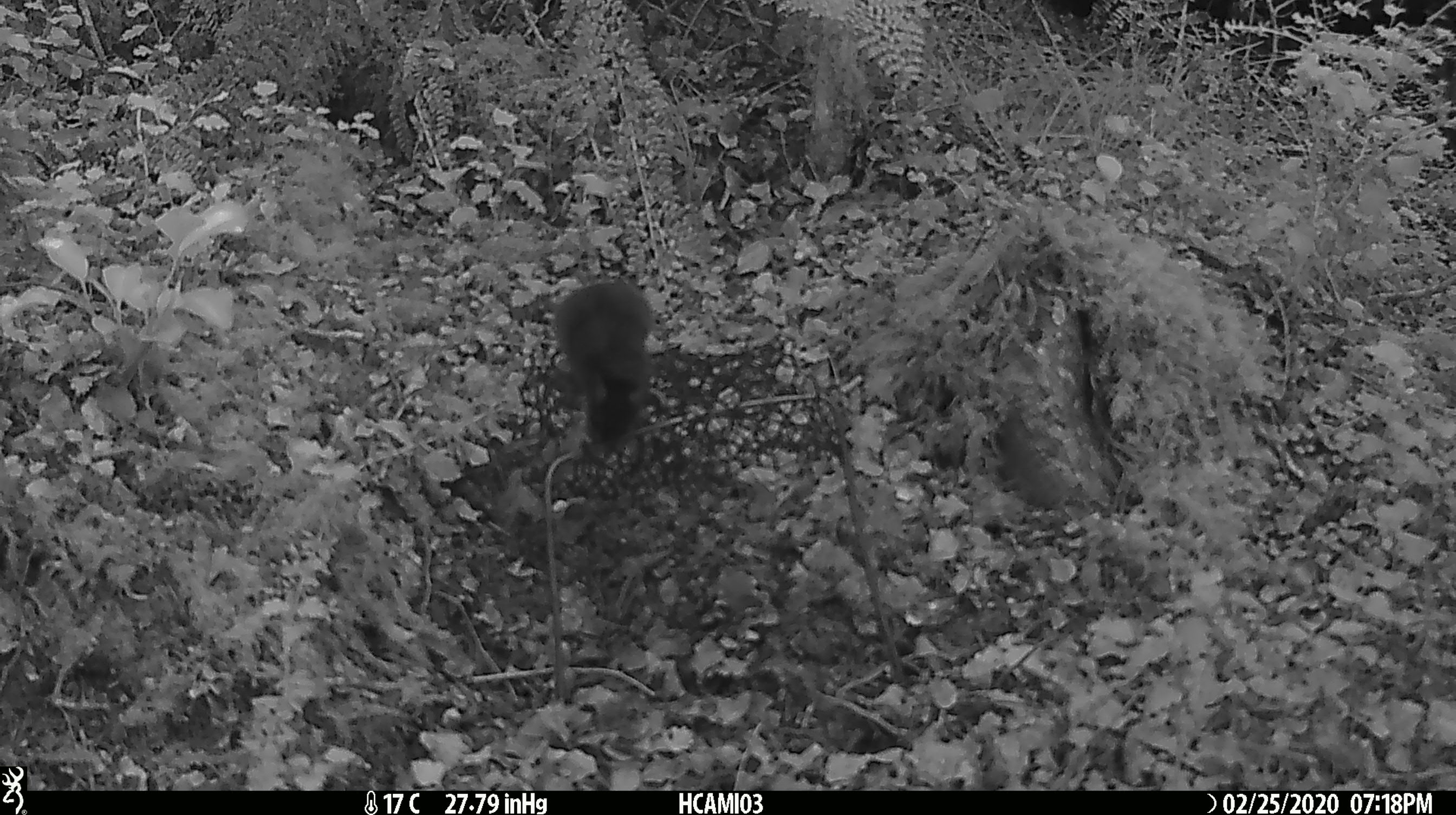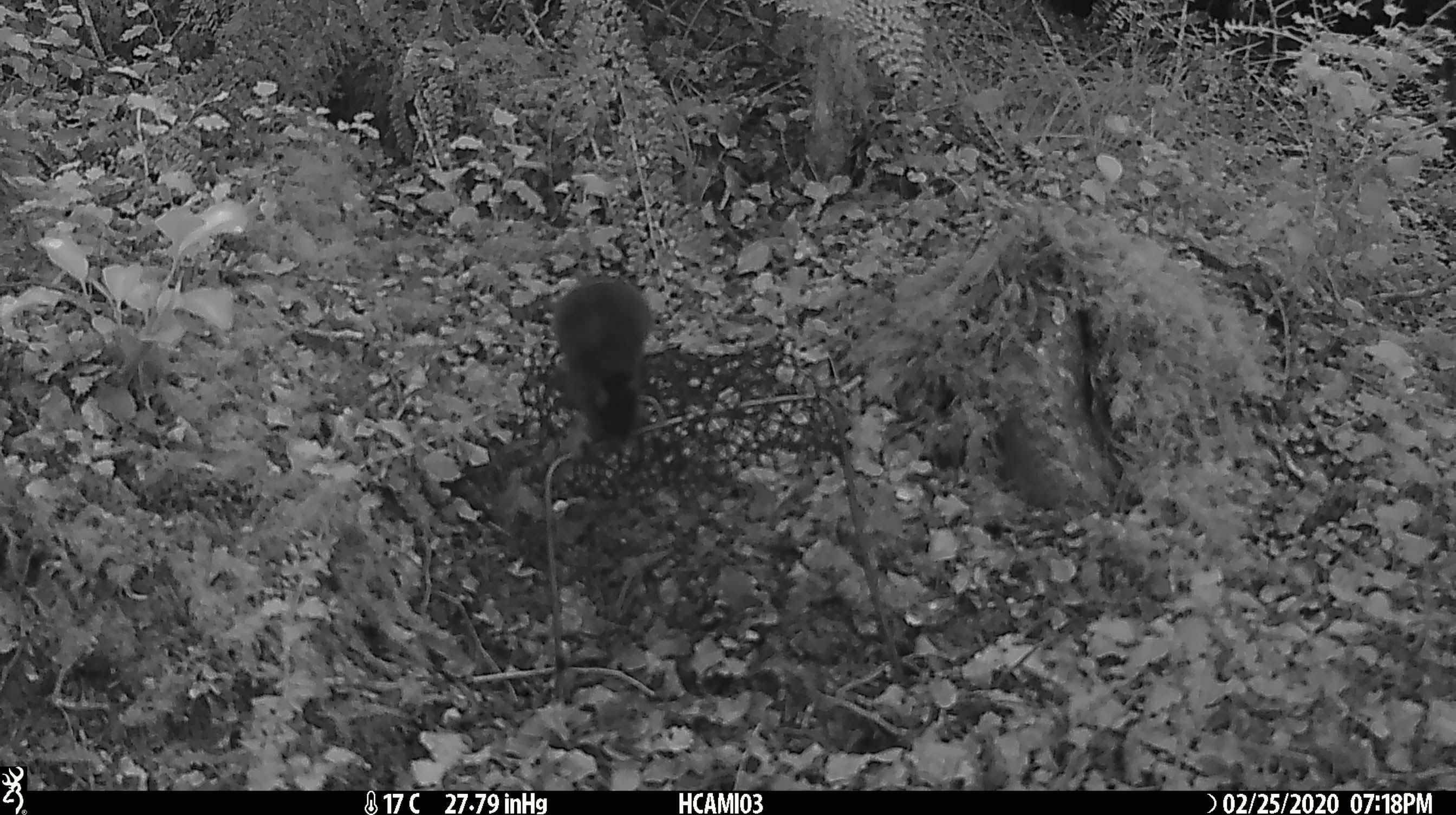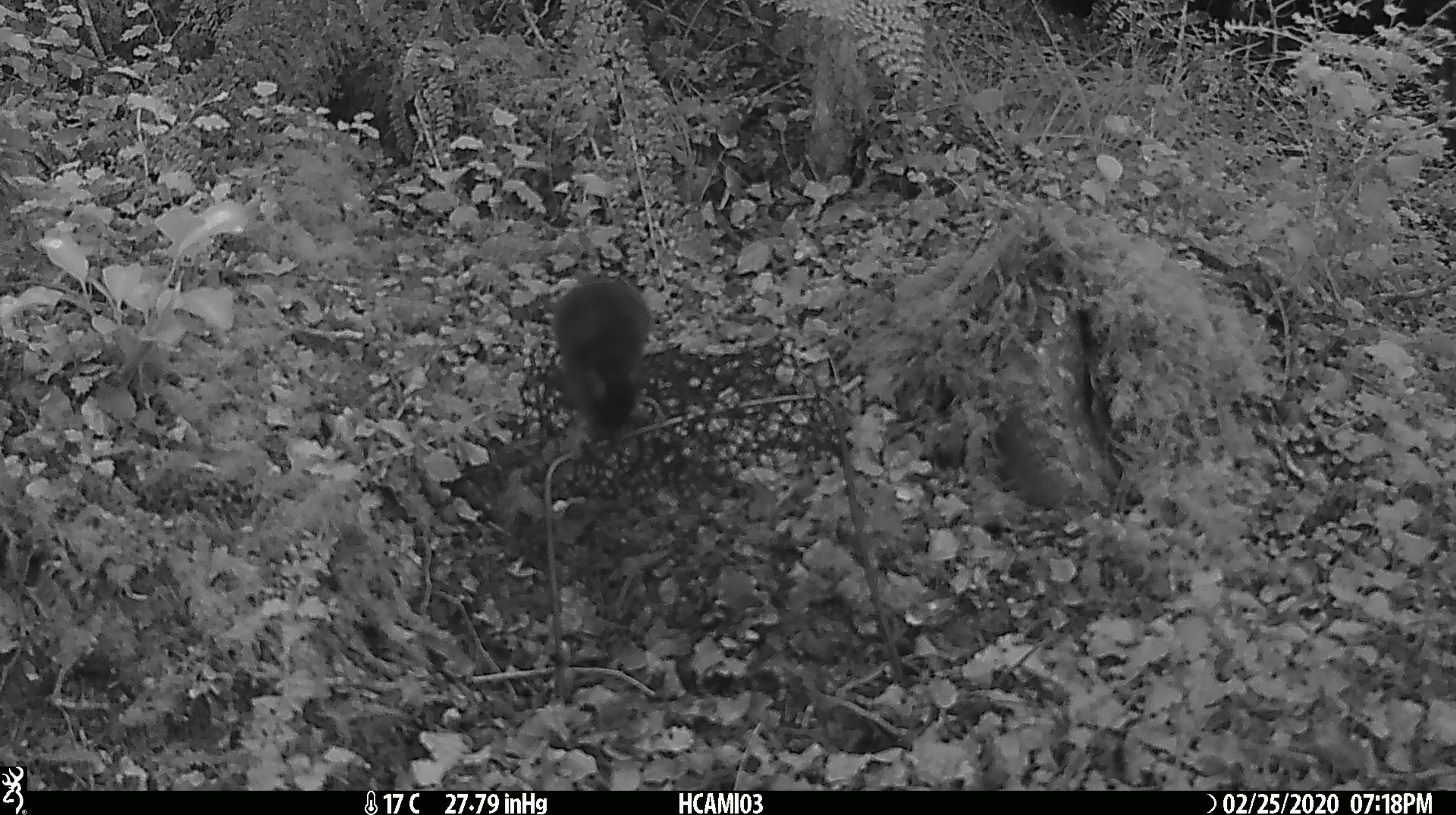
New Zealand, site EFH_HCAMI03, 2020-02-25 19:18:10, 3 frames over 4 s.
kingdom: Animalia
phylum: Chordata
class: Mammalia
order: Rodentia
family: Muridae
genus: Mus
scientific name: Mus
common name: mouse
Mouse (Mus).